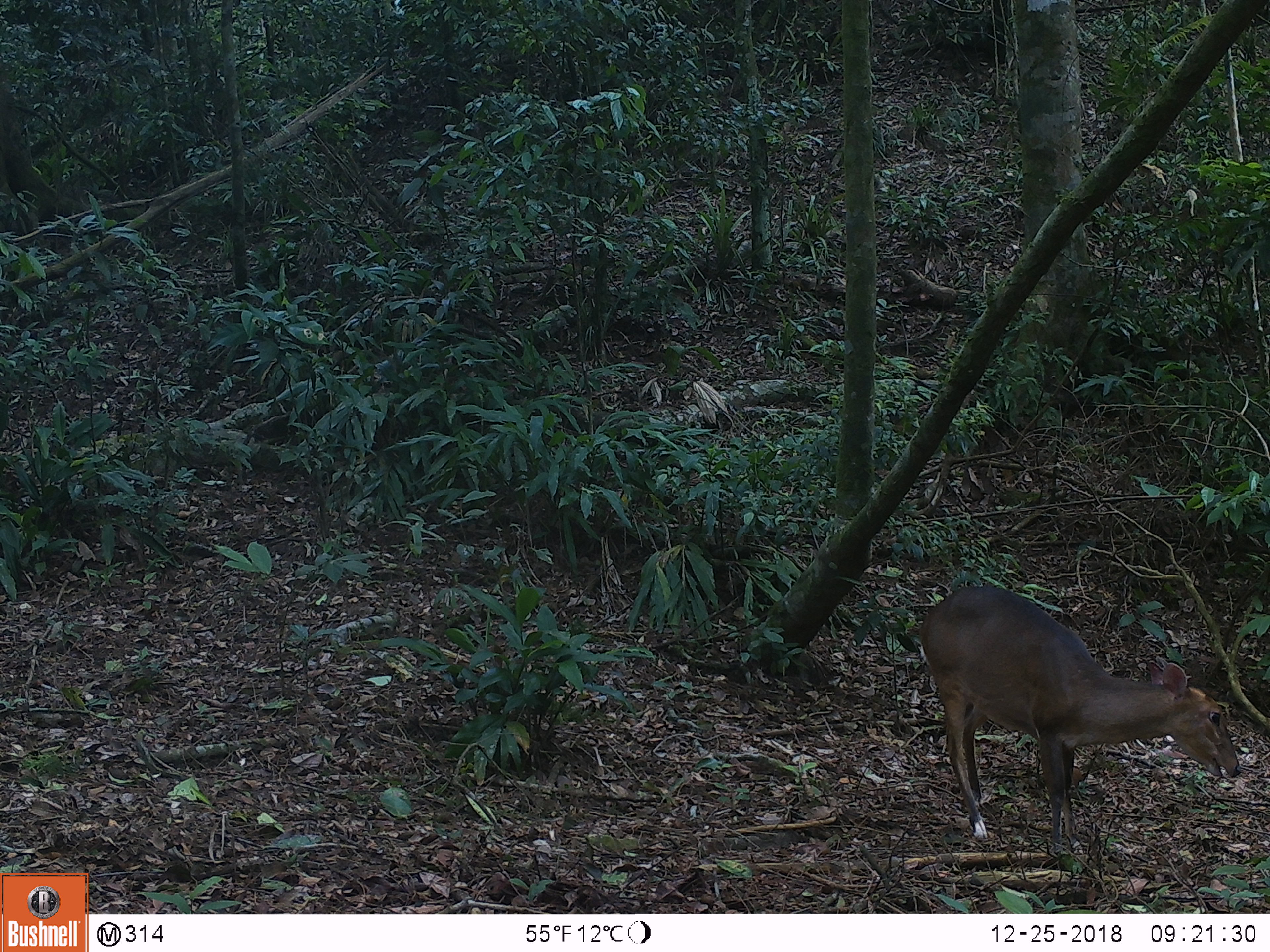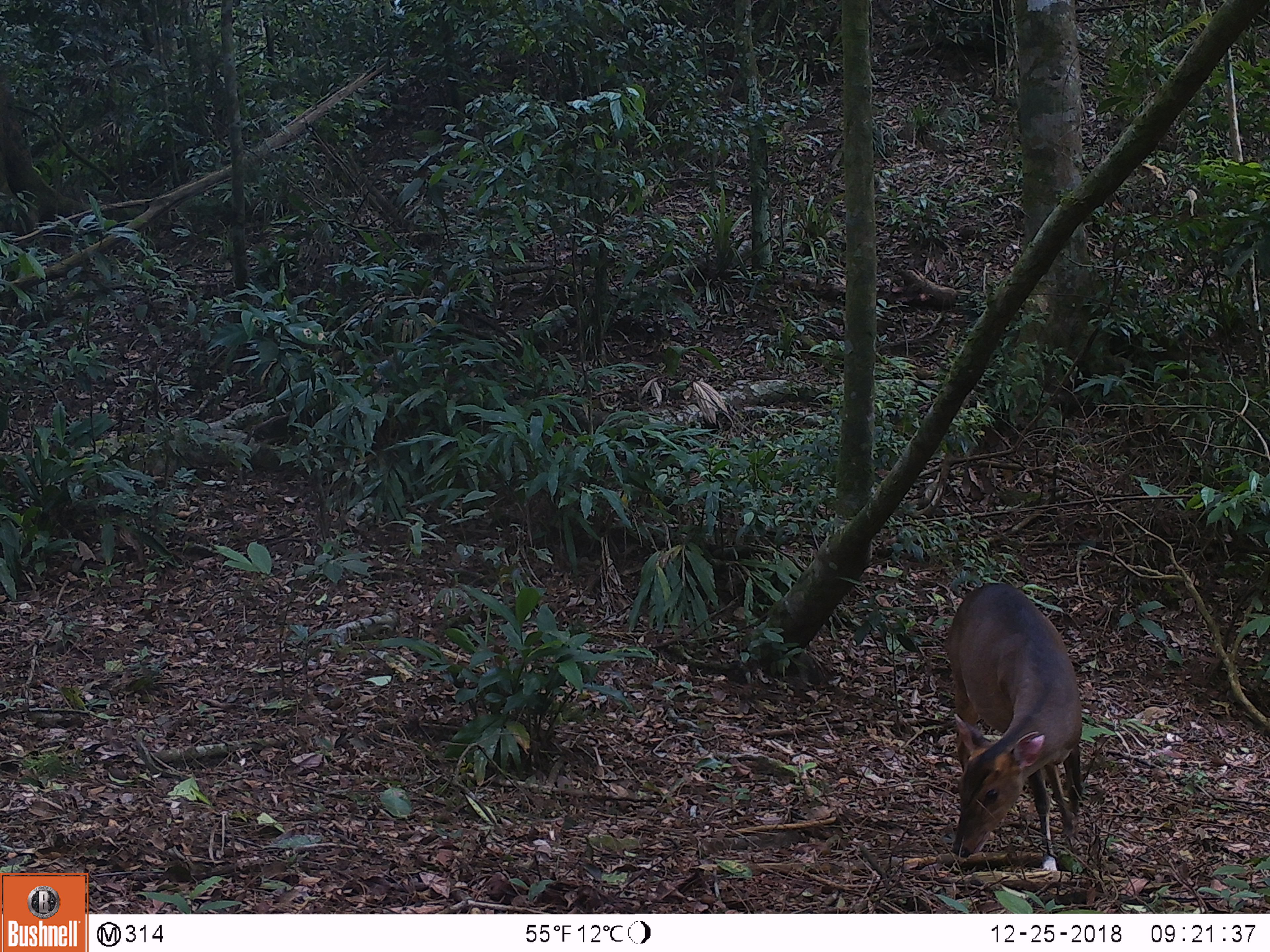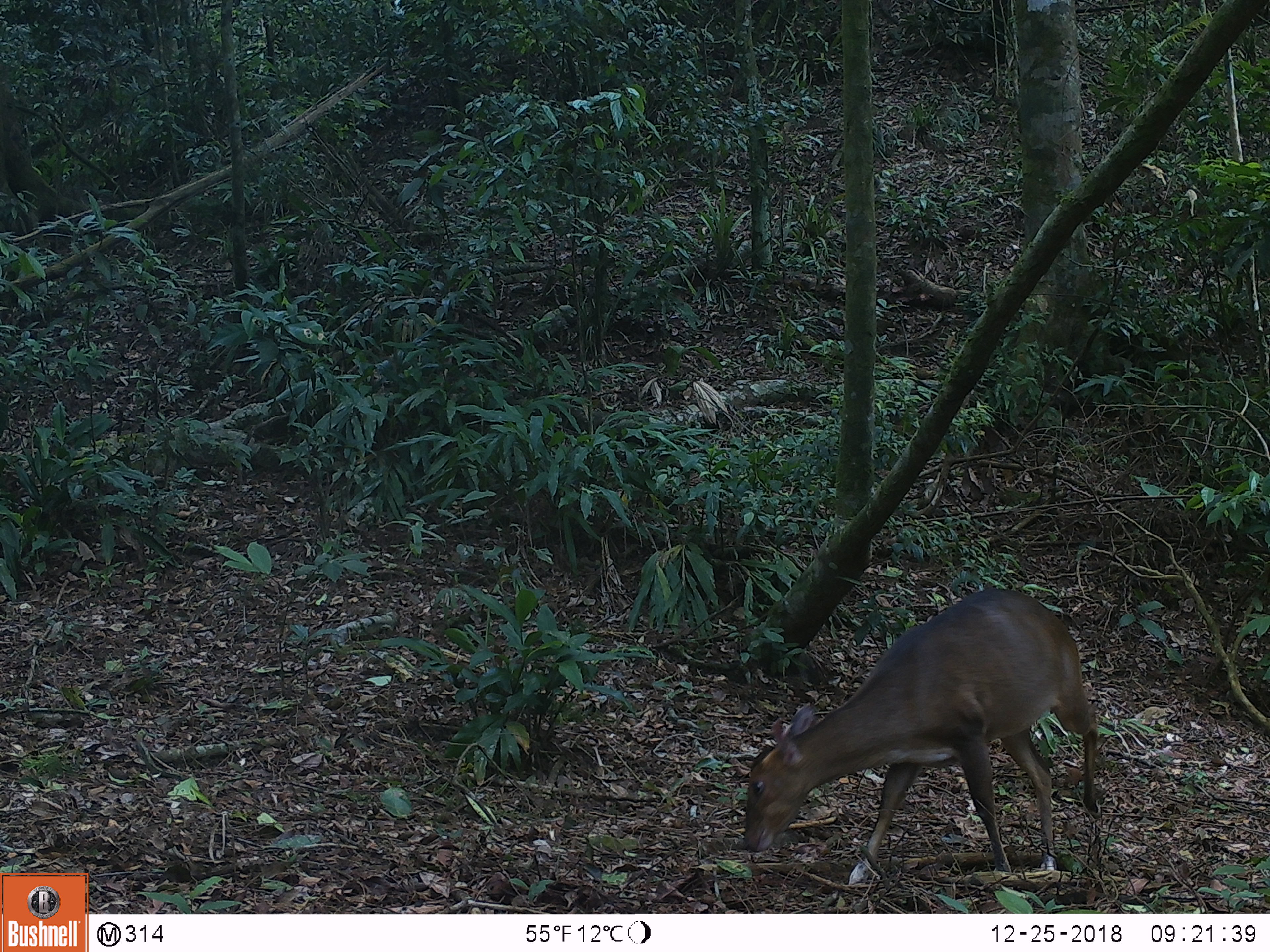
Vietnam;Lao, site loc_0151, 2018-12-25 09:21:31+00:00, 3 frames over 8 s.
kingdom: Animalia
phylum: Chordata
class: Mammalia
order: Artiodactyla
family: Cervidae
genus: Muntiacus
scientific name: Muntiacus vuquangensis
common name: large-antlered muntjac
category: large antlered muntjac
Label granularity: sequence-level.